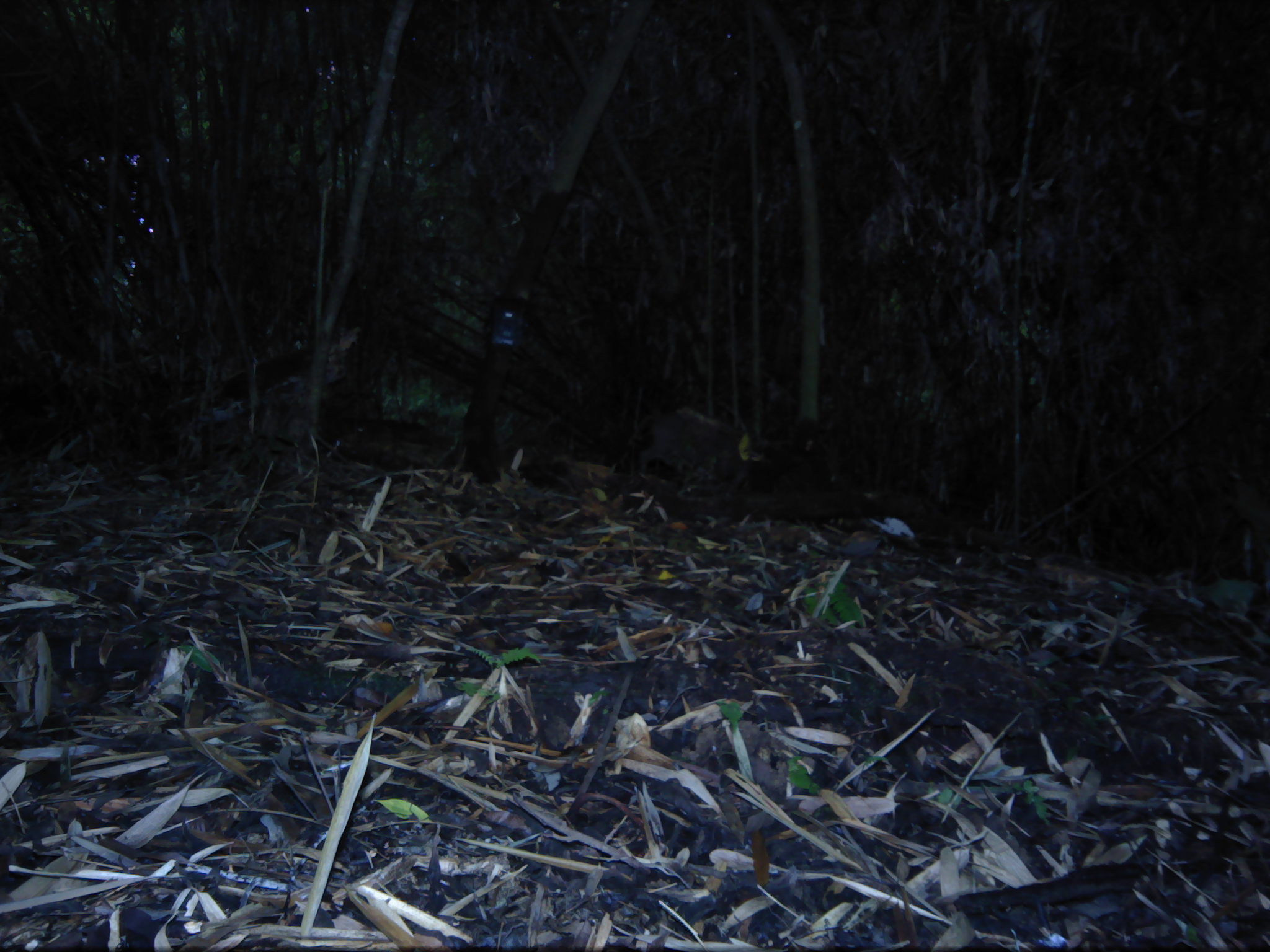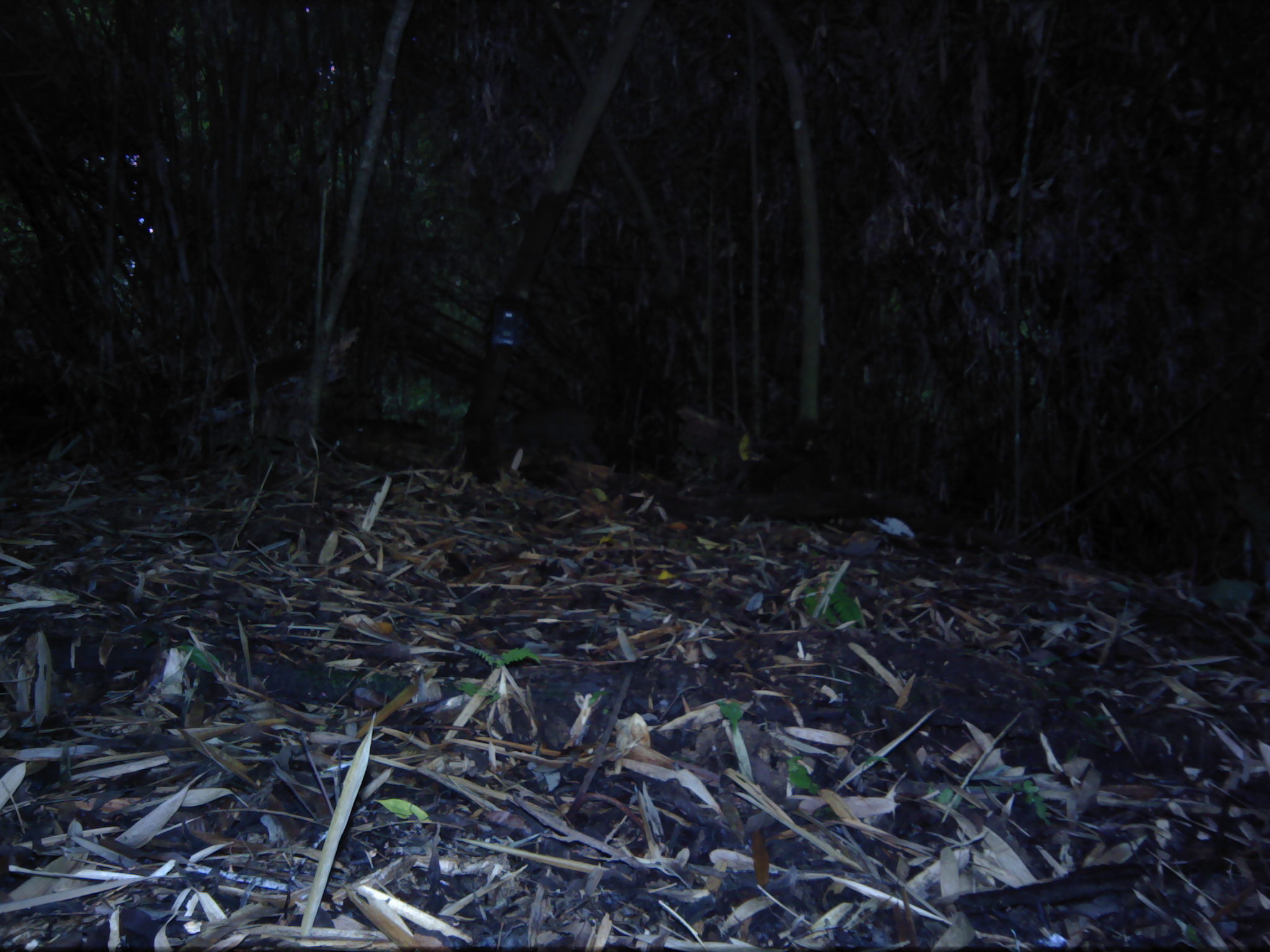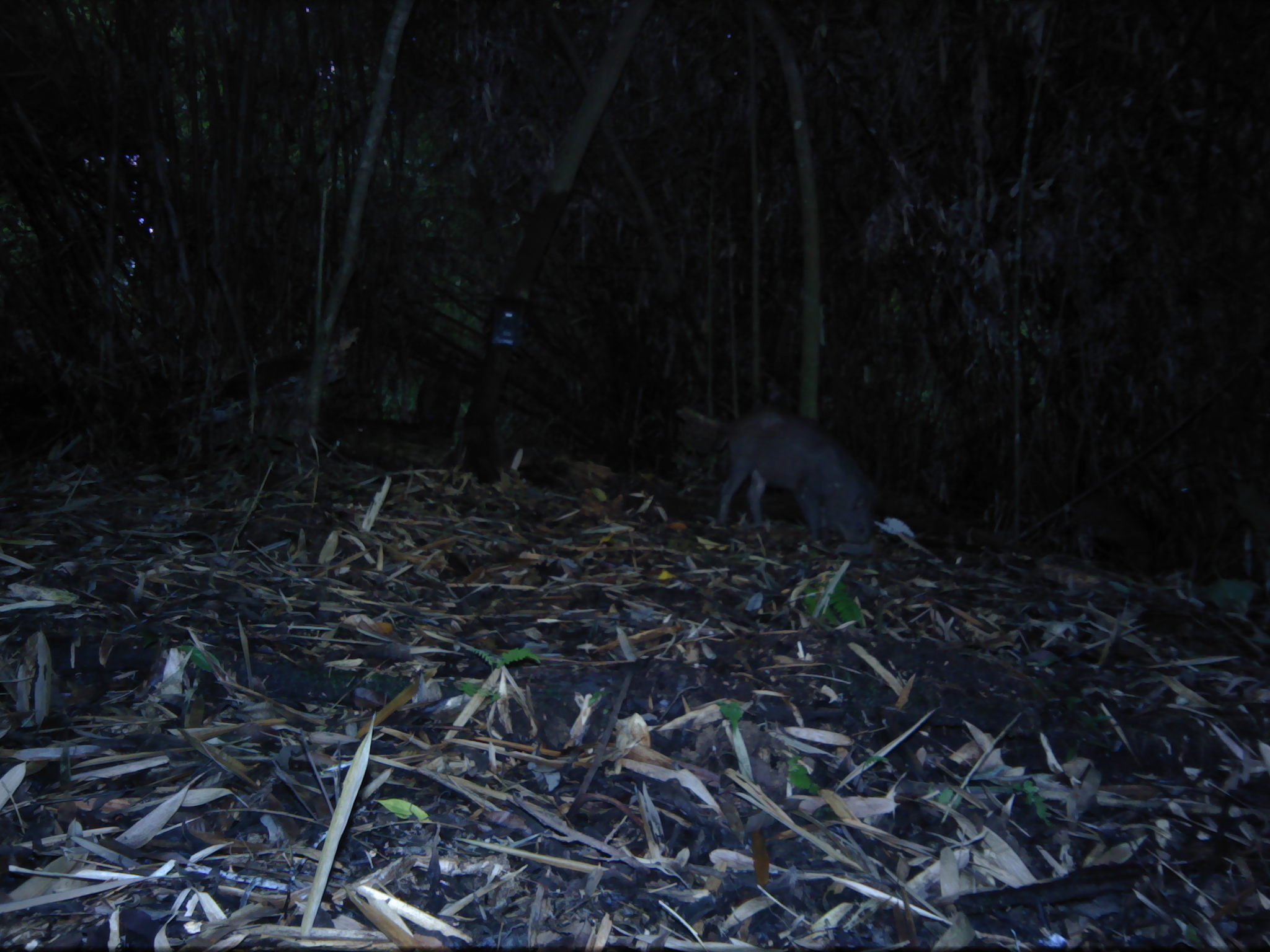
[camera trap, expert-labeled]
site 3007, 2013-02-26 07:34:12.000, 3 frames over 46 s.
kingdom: Animalia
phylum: Chordata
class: Mammalia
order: Artiodactyla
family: Suidae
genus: Sus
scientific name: Sus scrofa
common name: wild boar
Sus scrofa (wild boar), count 1.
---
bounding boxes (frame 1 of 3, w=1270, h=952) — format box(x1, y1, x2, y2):
sus scrofa: box(637, 403, 730, 477)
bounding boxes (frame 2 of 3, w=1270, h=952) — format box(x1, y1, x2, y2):
sus scrofa: box(502, 400, 602, 469)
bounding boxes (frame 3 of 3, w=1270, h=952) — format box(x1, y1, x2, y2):
sus scrofa: box(713, 402, 880, 559); box(1068, 494, 1155, 579)